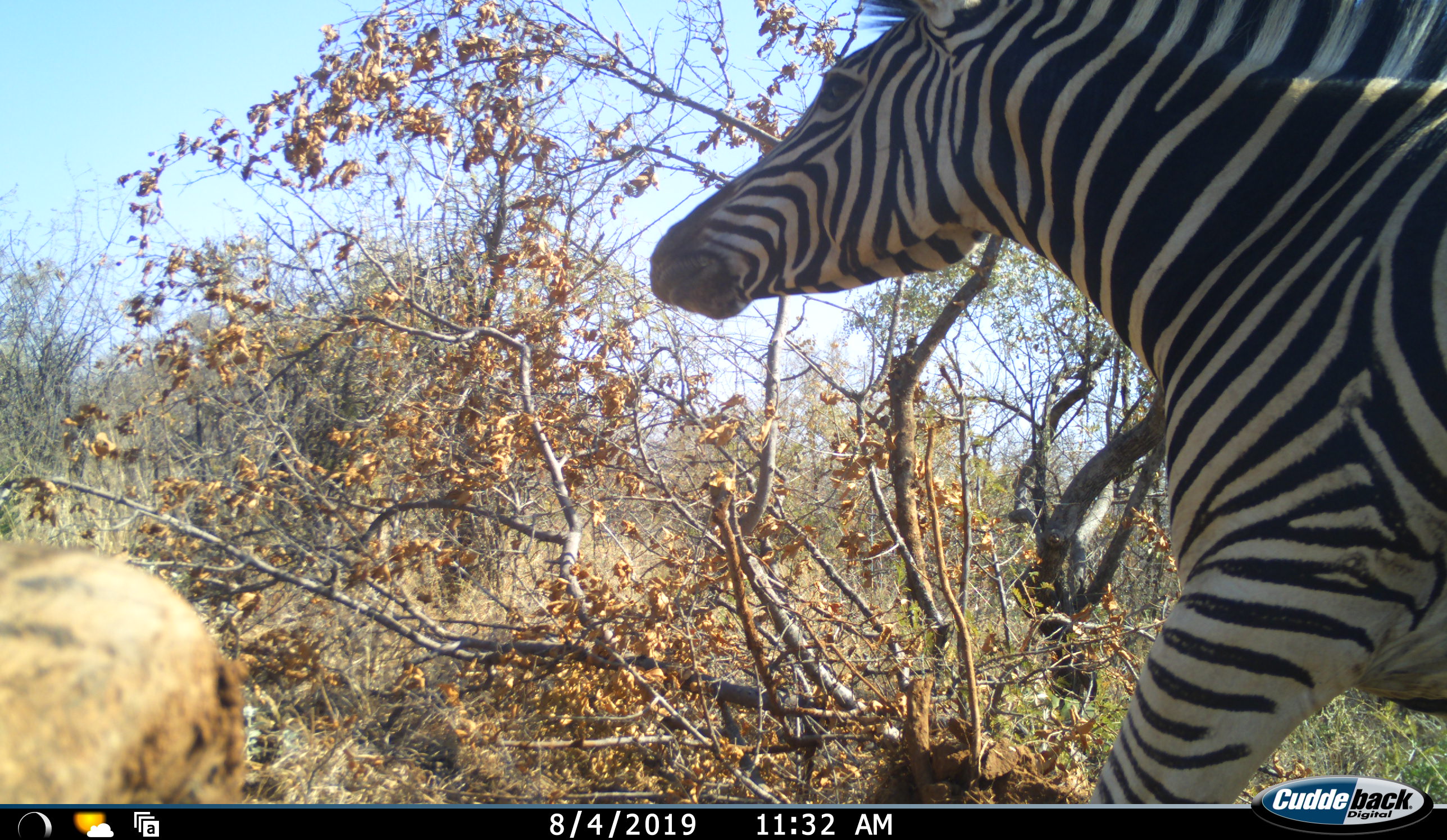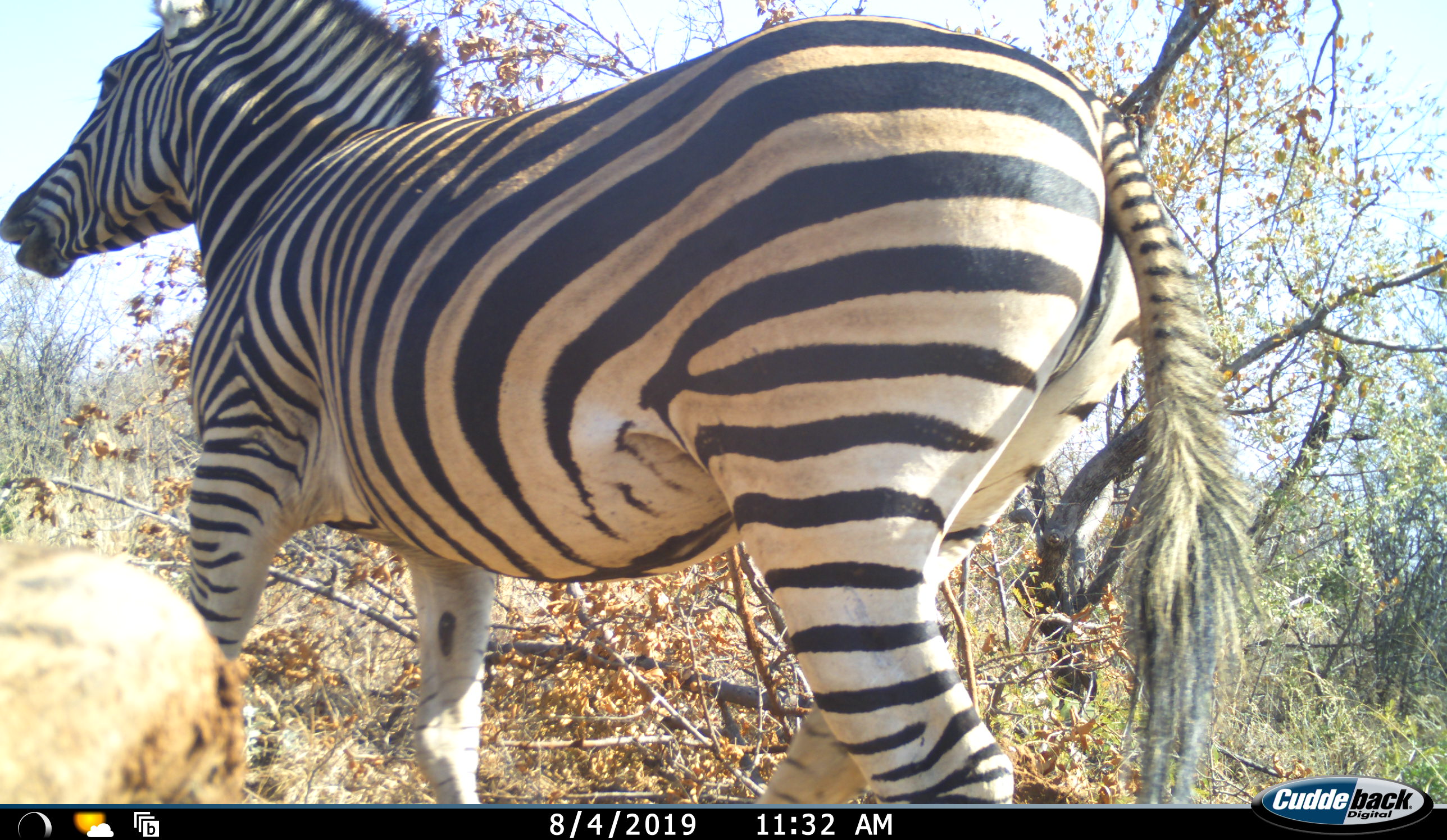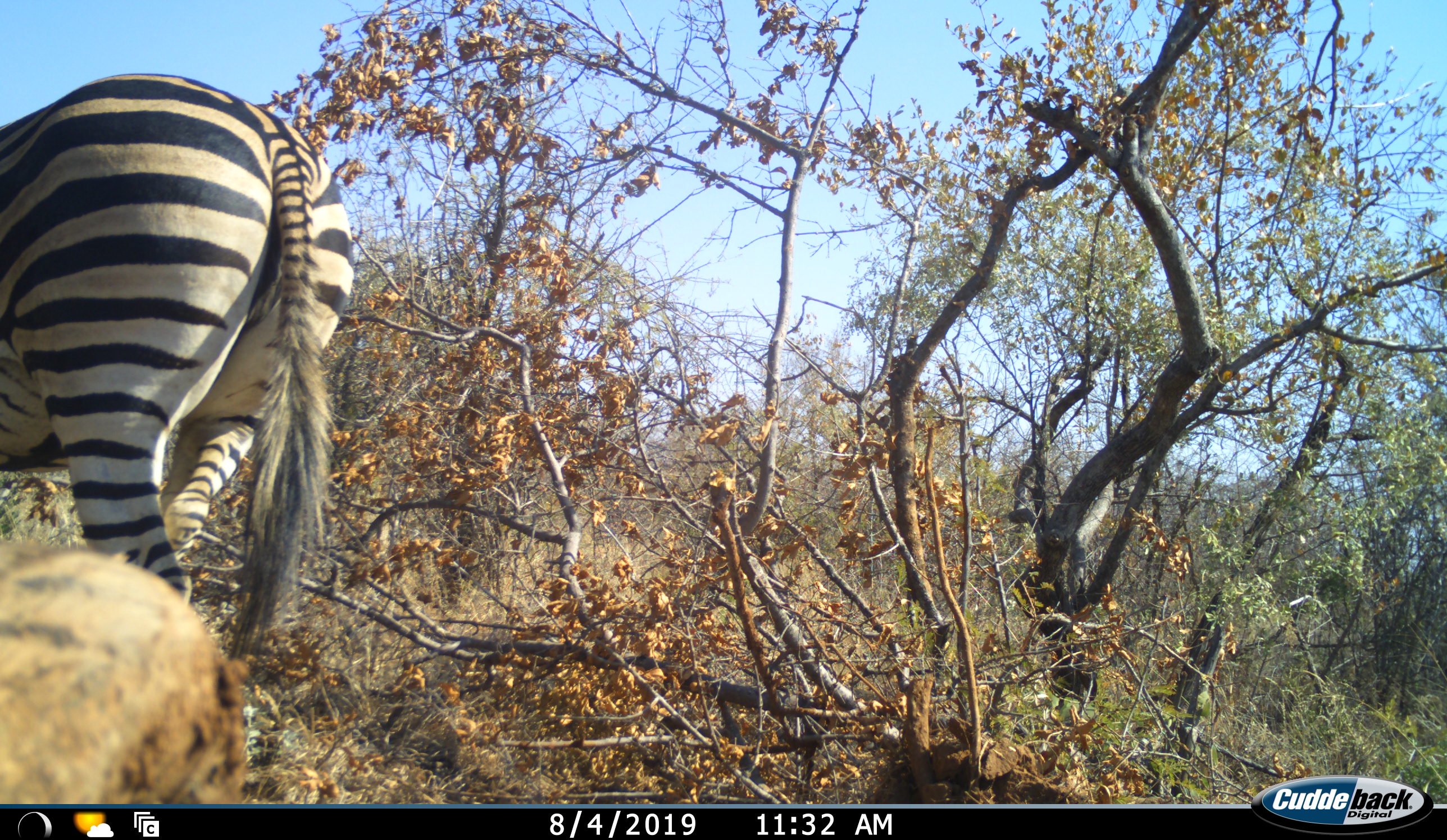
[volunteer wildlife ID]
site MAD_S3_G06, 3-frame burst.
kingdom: Animalia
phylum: Chordata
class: Mammalia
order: Perissodactyla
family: Equidae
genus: Equus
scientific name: Equus quagga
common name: plains zebra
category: zebraplains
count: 1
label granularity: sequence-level